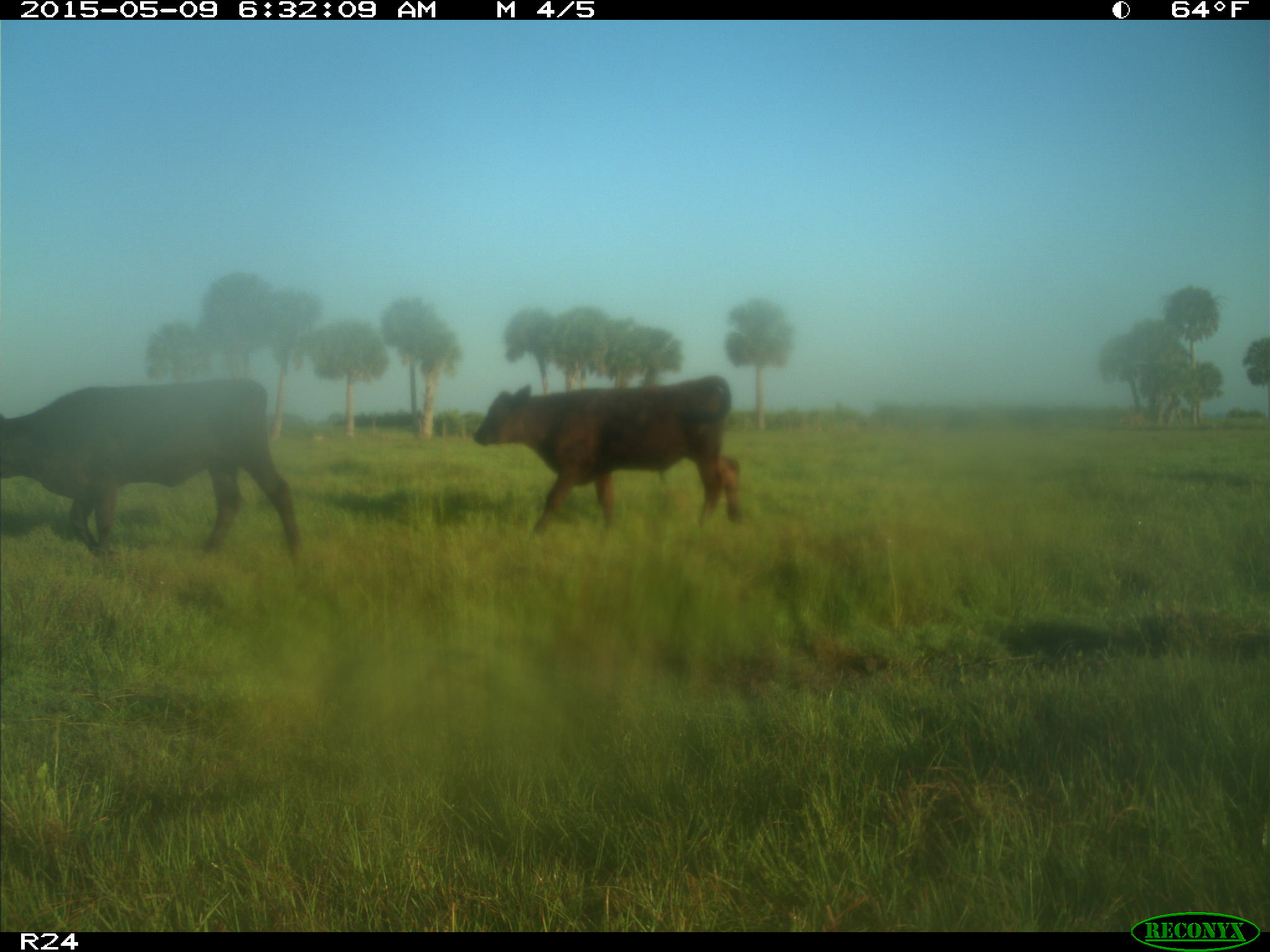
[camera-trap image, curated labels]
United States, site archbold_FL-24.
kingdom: Animalia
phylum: Chordata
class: Mammalia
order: Artiodactyla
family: Bovidae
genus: Bos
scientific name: Bos taurus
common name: domestic cow